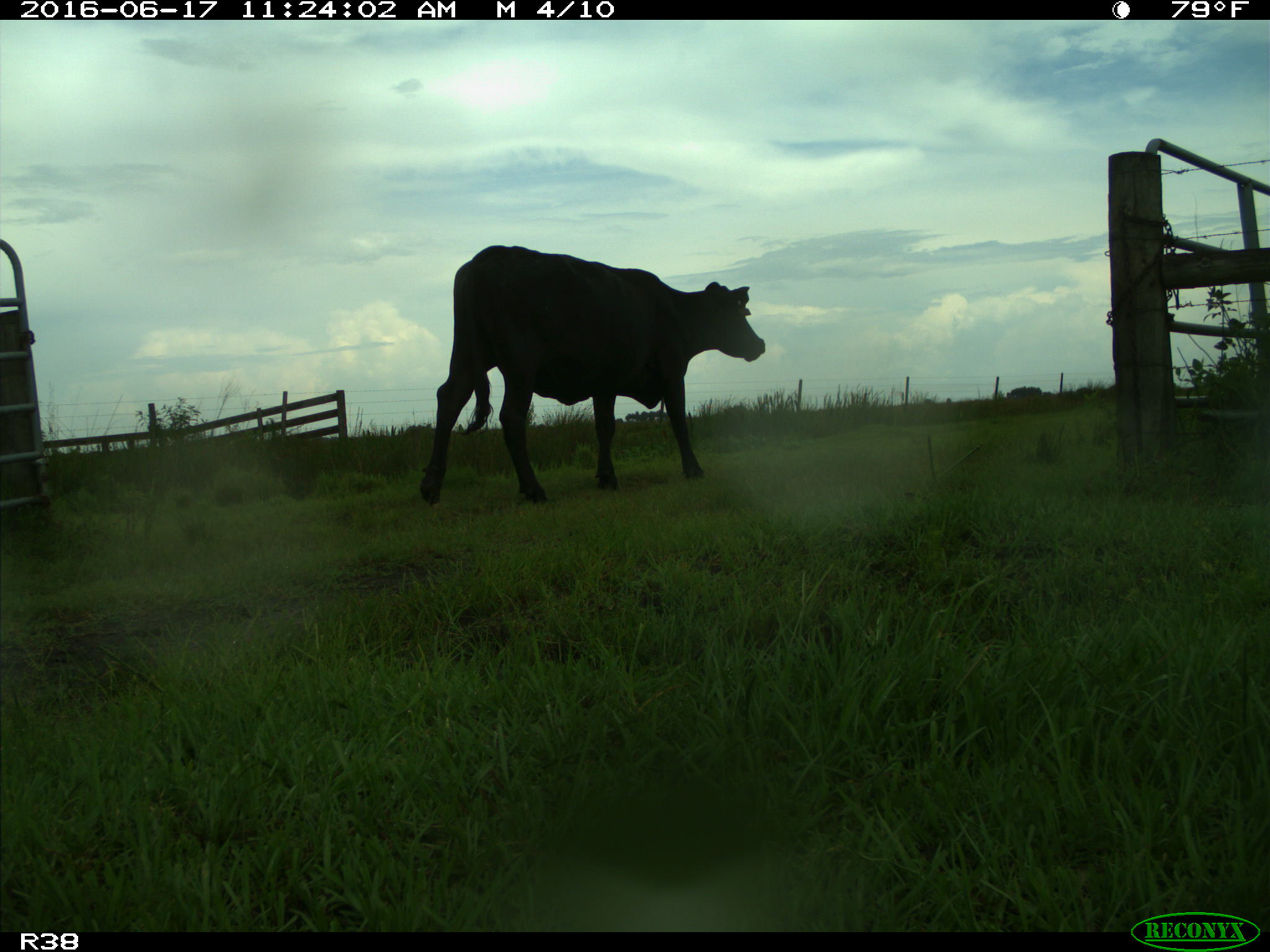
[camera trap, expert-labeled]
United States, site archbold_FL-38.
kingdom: Animalia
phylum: Chordata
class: Mammalia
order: Artiodactyla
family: Bovidae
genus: Bos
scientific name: Bos taurus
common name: domestic cow